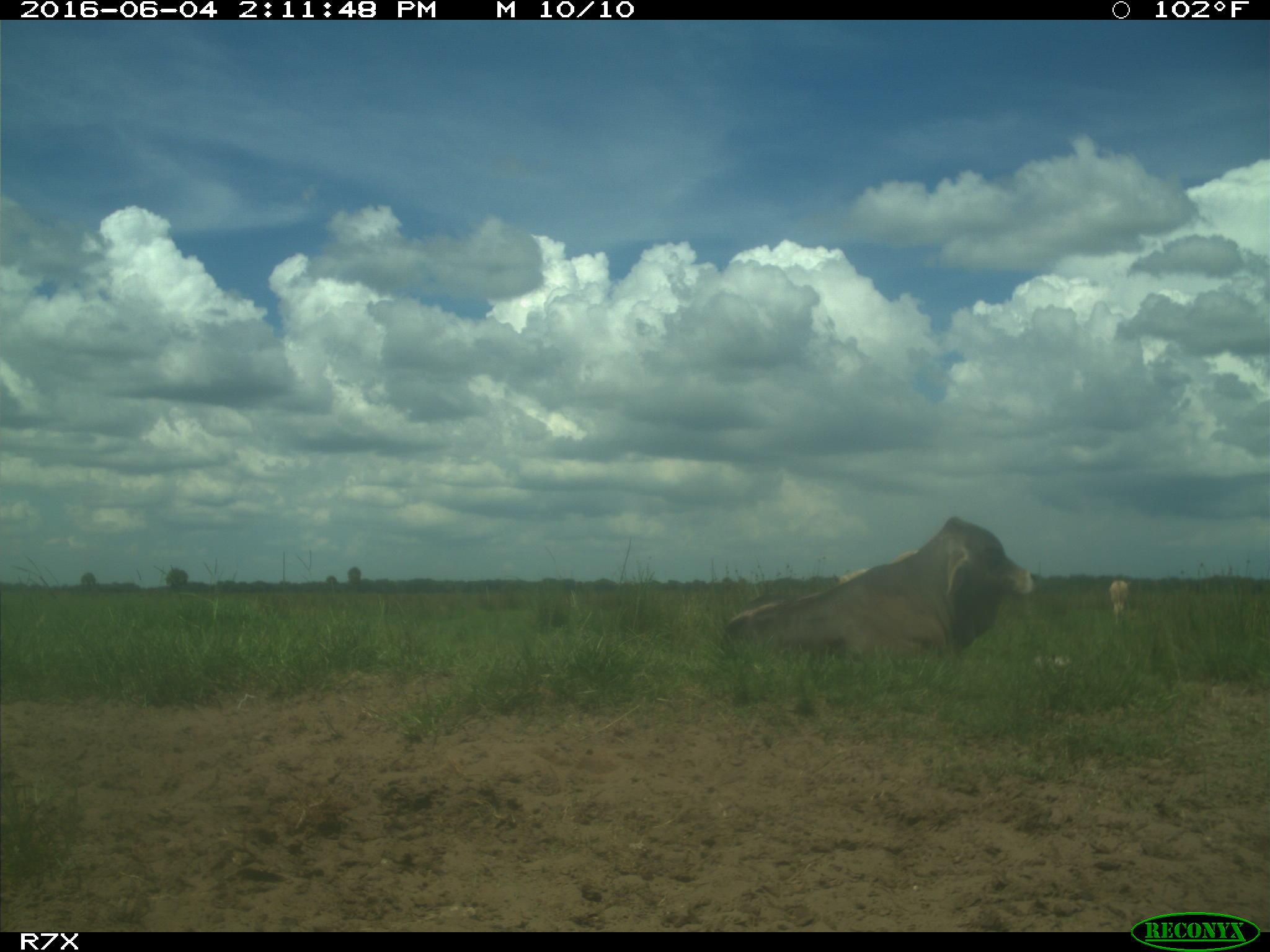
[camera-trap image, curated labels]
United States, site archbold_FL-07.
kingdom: Animalia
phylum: Chordata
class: Mammalia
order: Artiodactyla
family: Bovidae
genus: Bos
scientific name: Bos taurus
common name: domestic cow